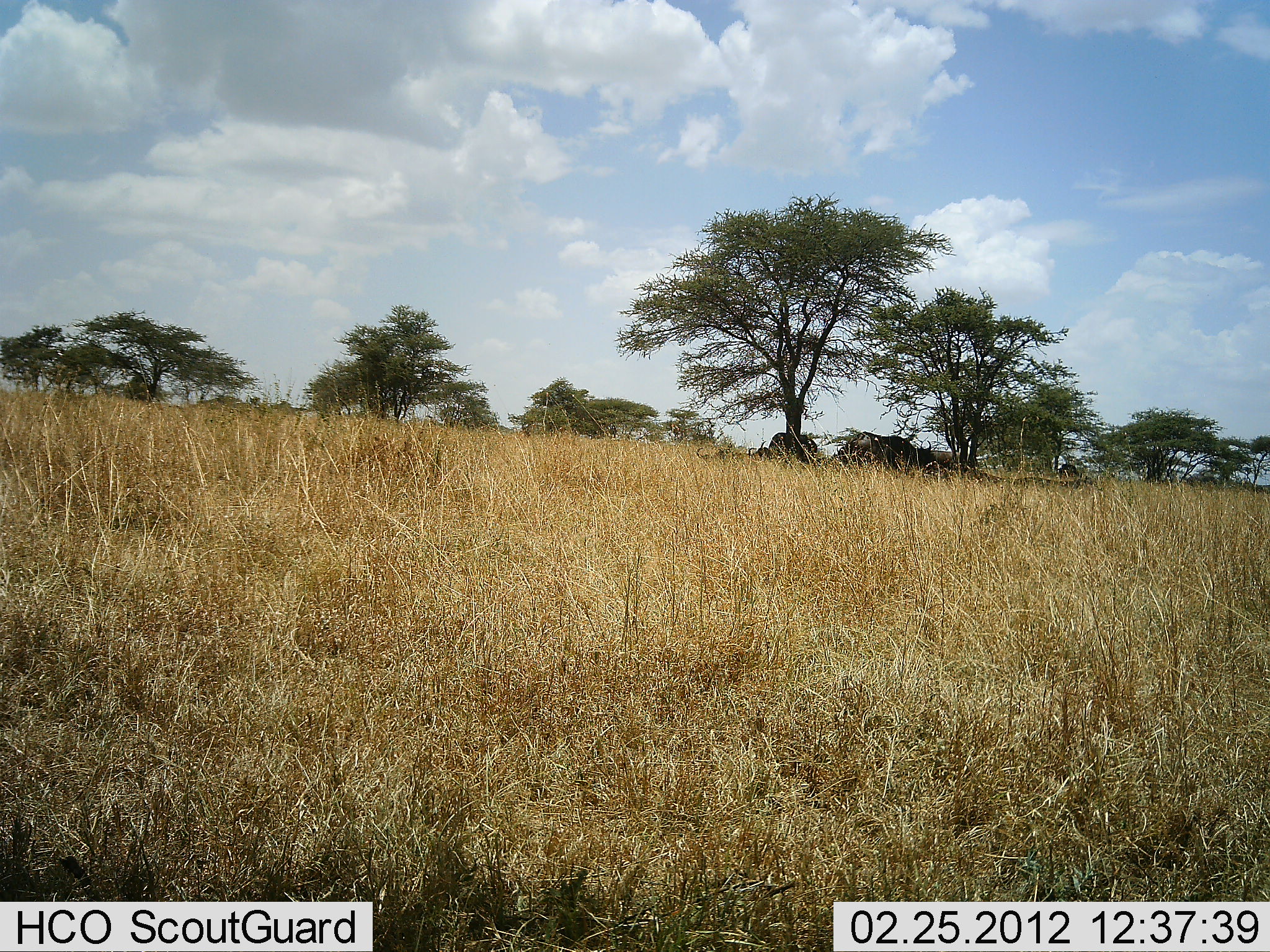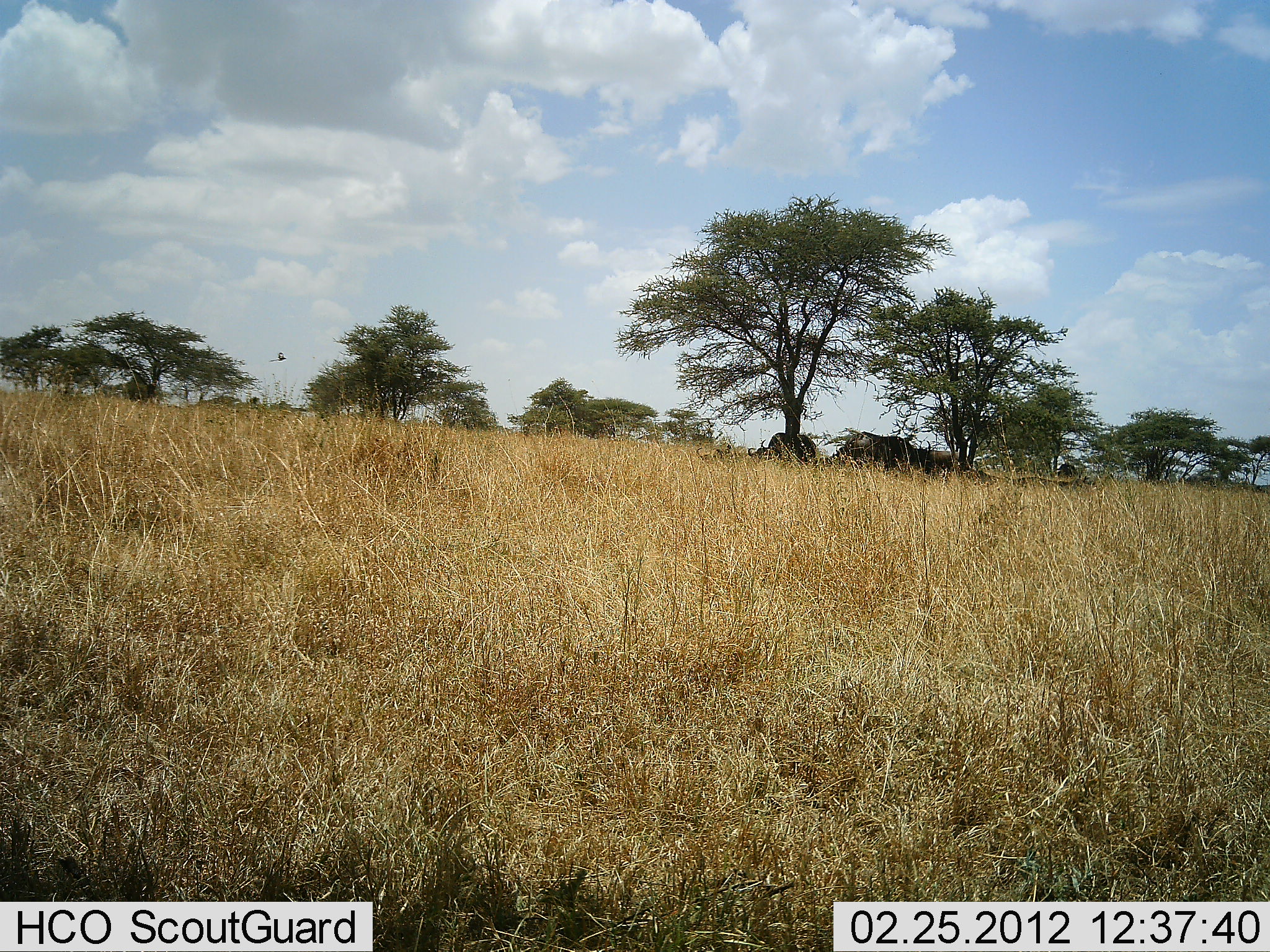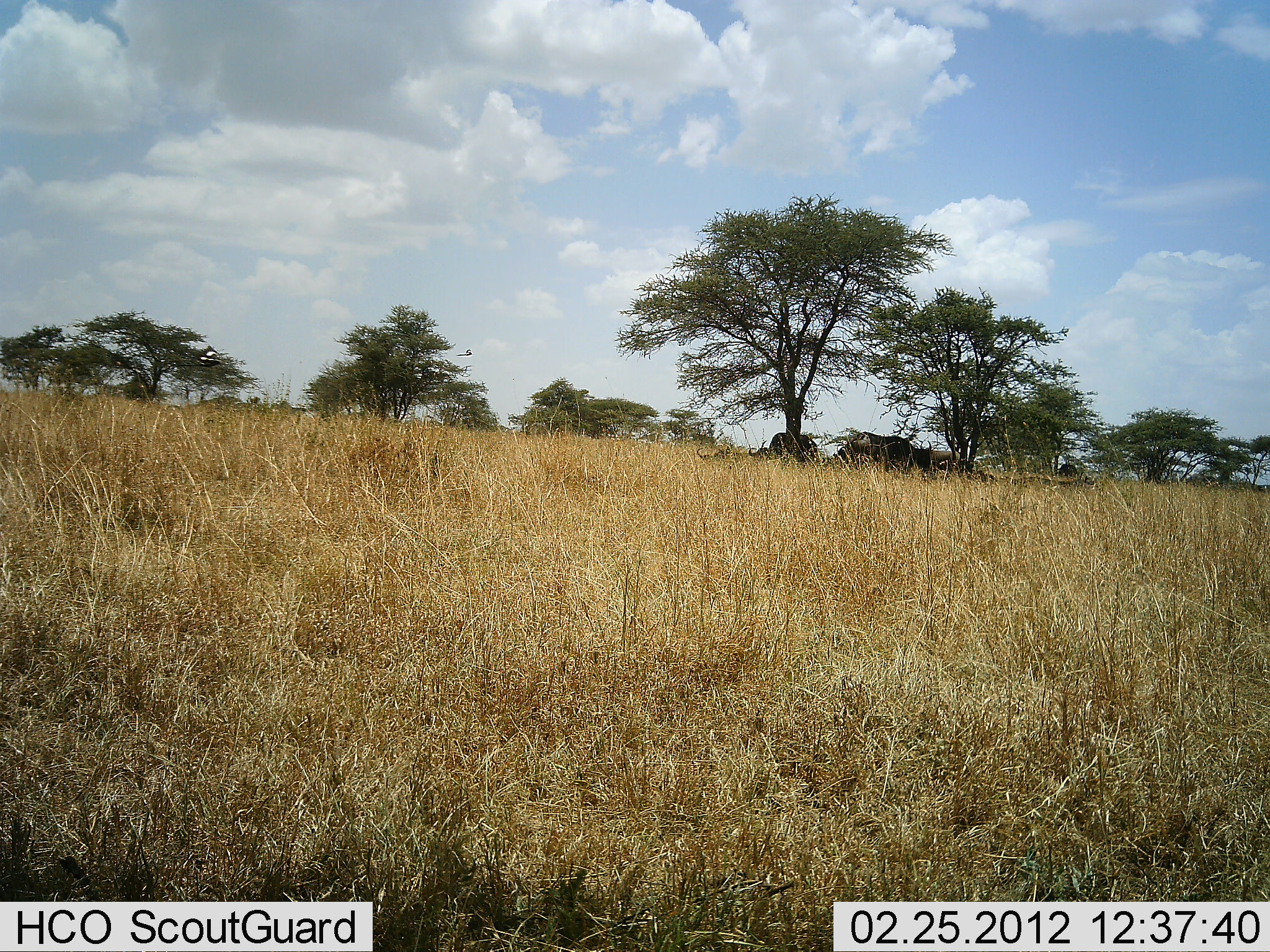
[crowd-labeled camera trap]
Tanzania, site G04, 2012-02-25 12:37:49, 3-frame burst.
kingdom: Animalia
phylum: Chordata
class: Mammalia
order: Artiodactyla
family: Bovidae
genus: Connochaetes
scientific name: Connochaetes taurinus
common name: blue wildebeest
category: wildebeest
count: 4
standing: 50%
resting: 67%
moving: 0%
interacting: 0%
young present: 0%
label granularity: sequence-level